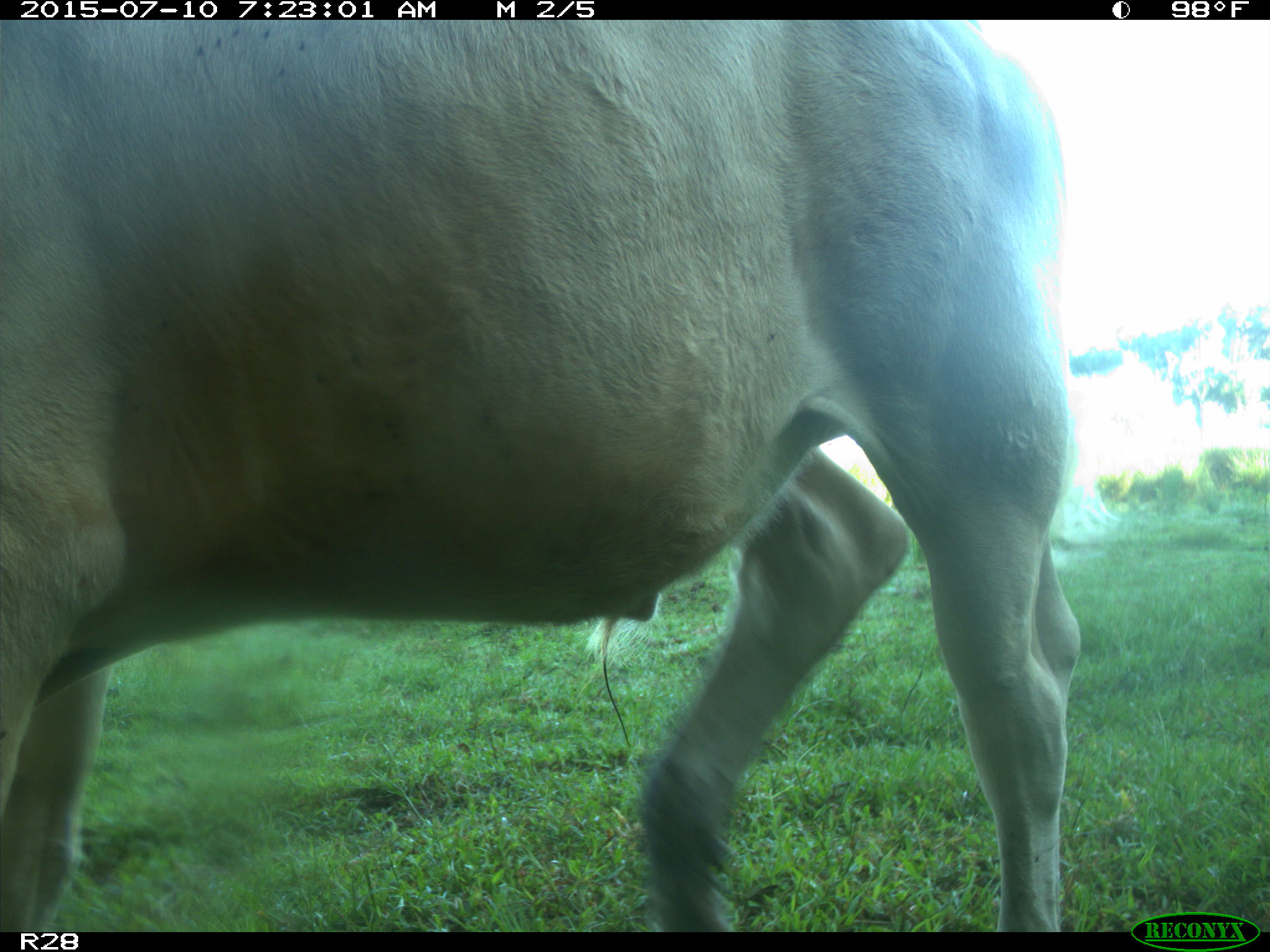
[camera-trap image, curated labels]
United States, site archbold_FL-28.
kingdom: Animalia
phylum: Chordata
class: Mammalia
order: Artiodactyla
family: Bovidae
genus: Bos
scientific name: Bos taurus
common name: domestic cow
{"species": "Bos taurus (domestic cow)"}